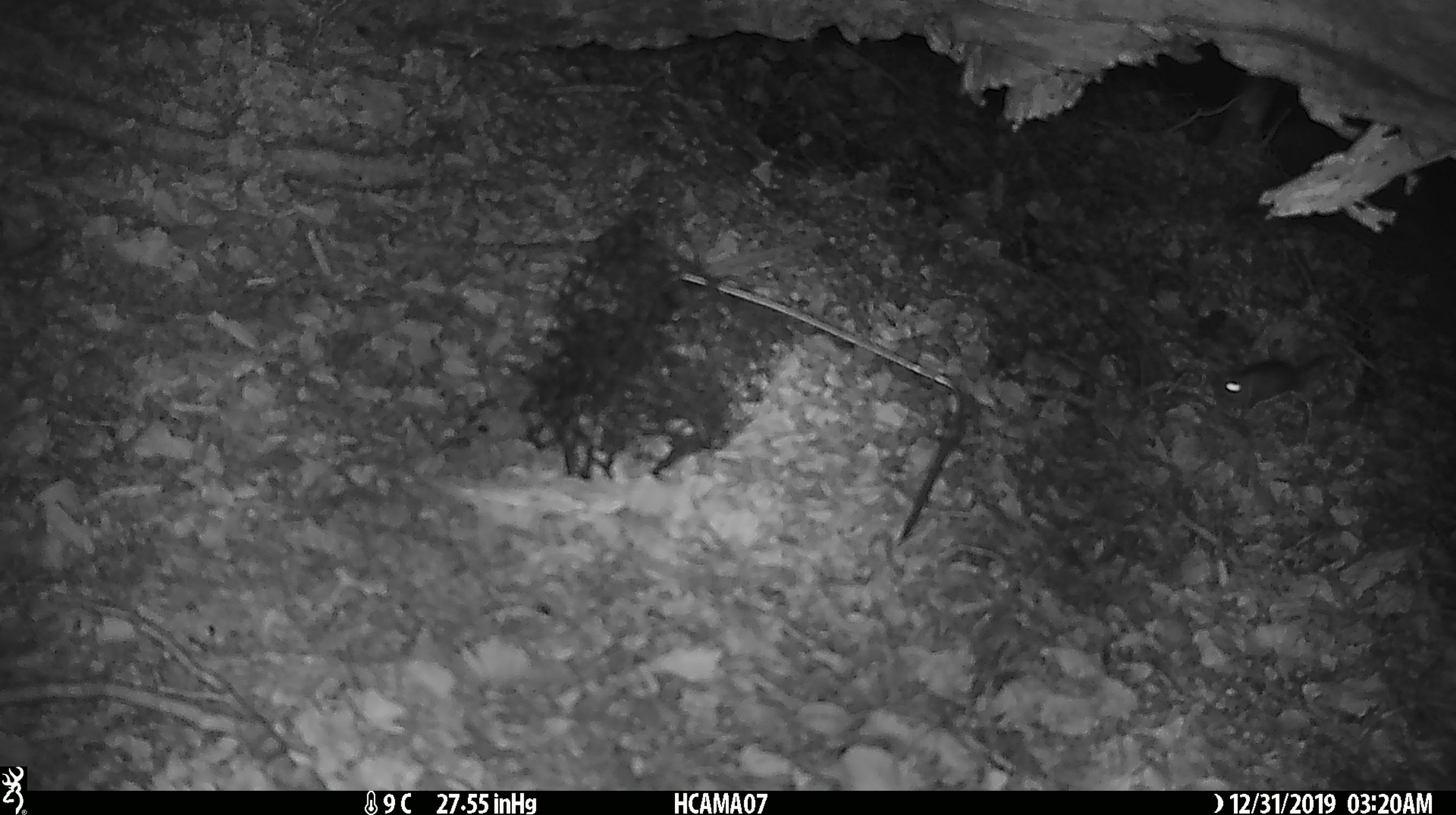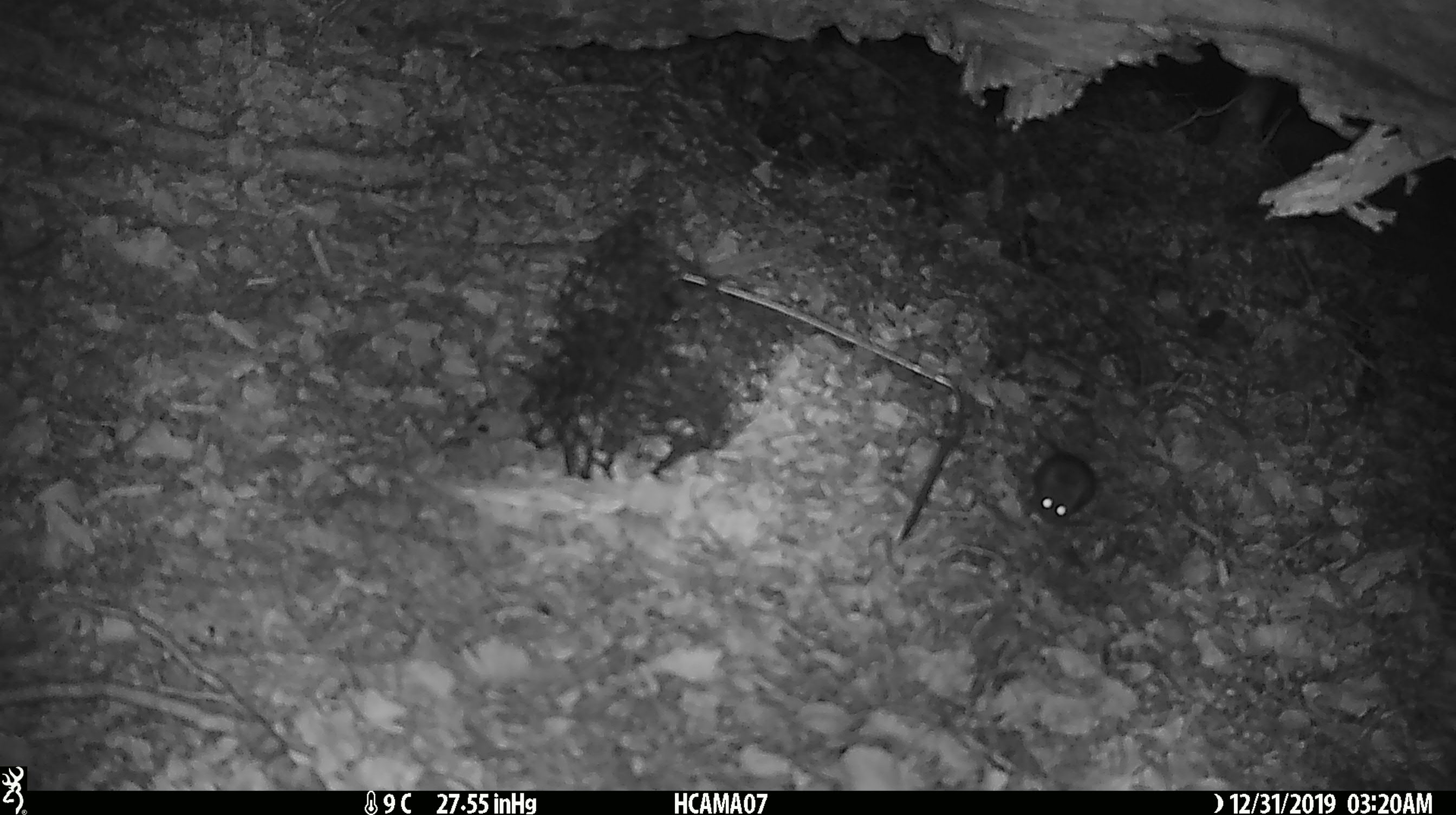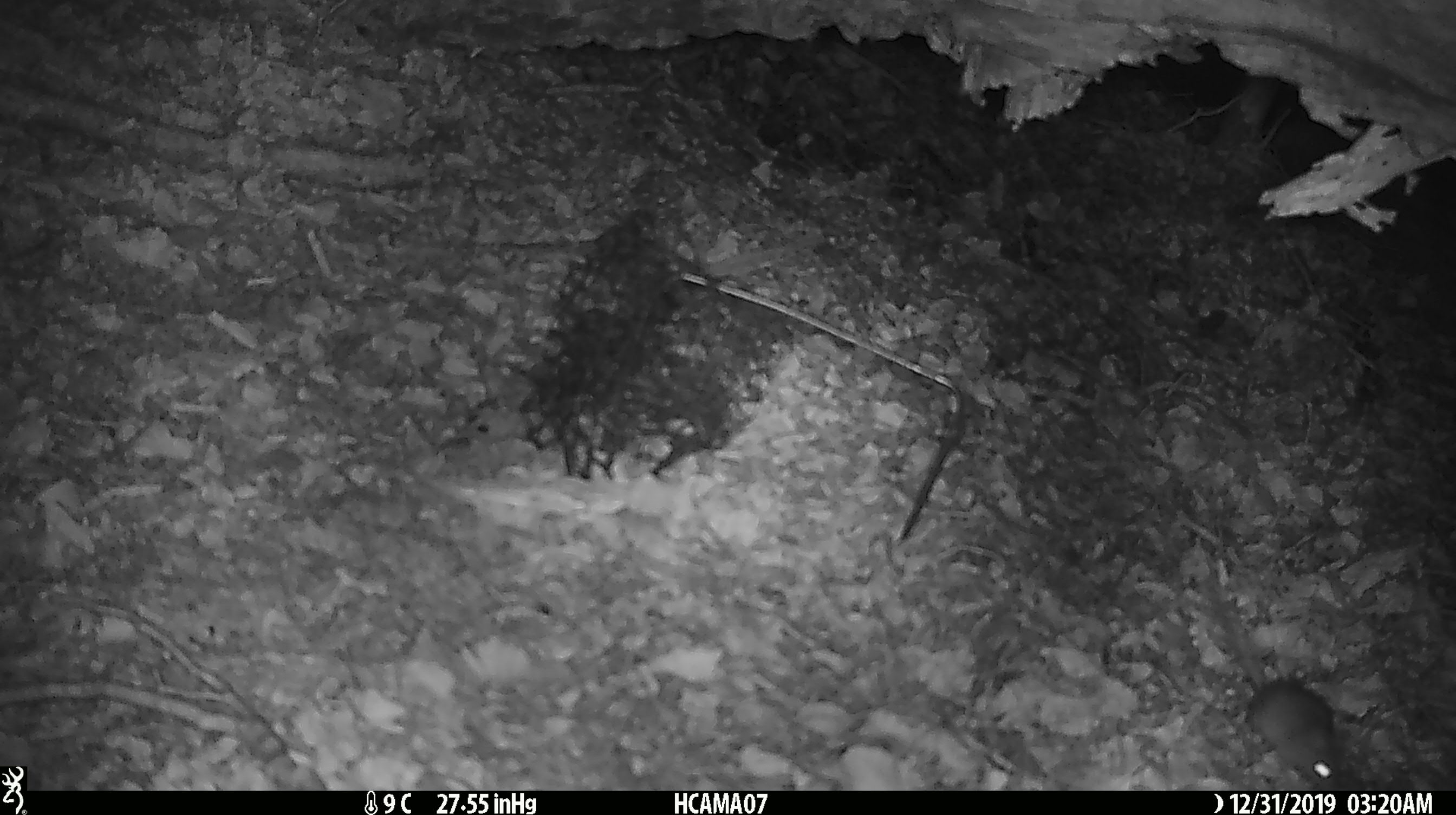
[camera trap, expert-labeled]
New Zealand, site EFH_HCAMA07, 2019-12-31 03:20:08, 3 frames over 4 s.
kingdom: Animalia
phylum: Chordata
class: Mammalia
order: Rodentia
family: Muridae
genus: Mus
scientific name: Mus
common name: mouse